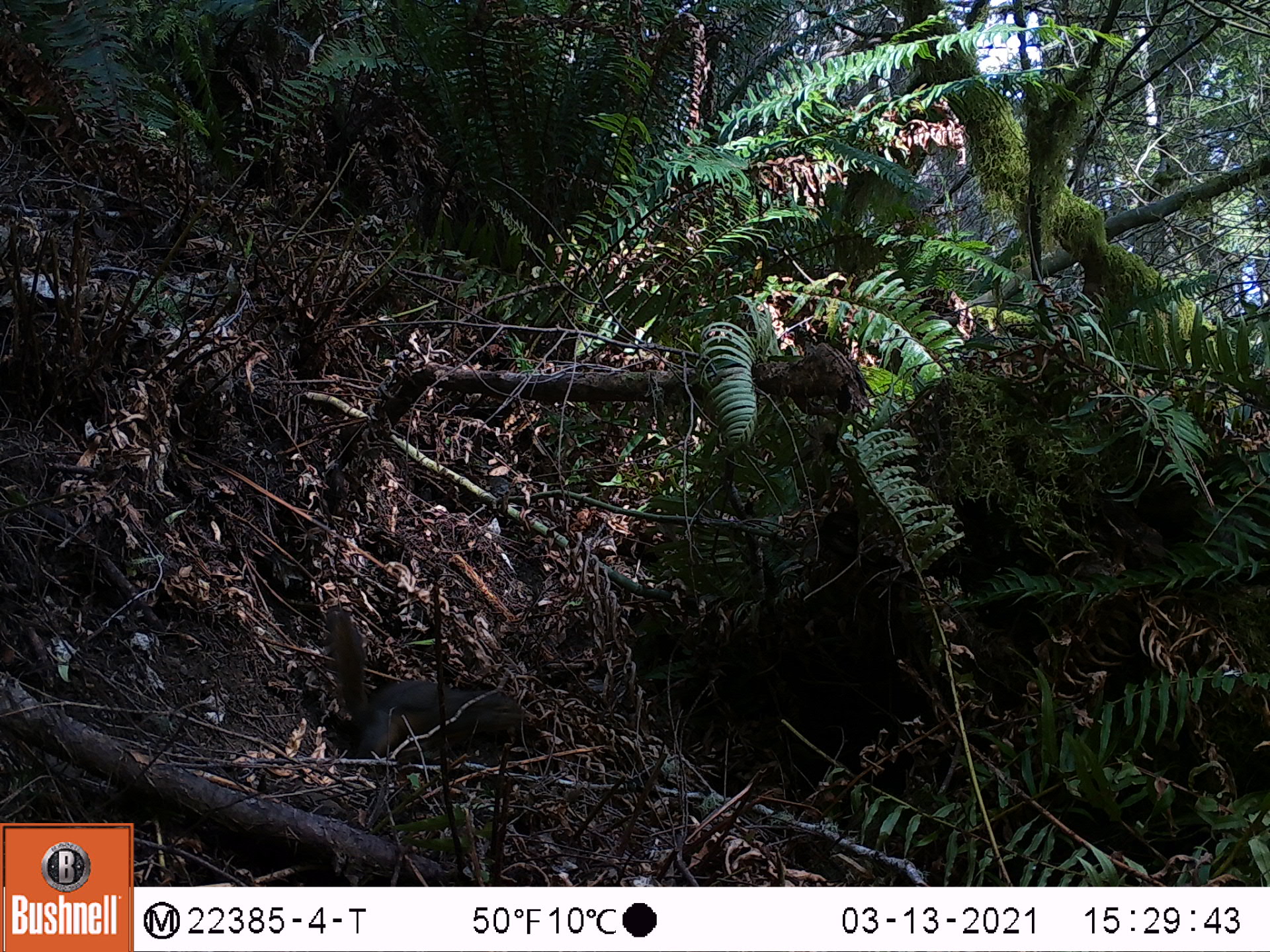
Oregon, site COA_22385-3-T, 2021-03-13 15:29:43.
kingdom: Animalia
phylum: Chordata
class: Mammalia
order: Rodentia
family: Sciuridae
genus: Tamiasciurus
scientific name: Tamiasciurus douglasii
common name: douglas squirrel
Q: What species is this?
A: Douglas squirrel (Tamiasciurus douglasii).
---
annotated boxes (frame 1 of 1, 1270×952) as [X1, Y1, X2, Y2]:
douglas squirrel: [308, 604, 528, 765]